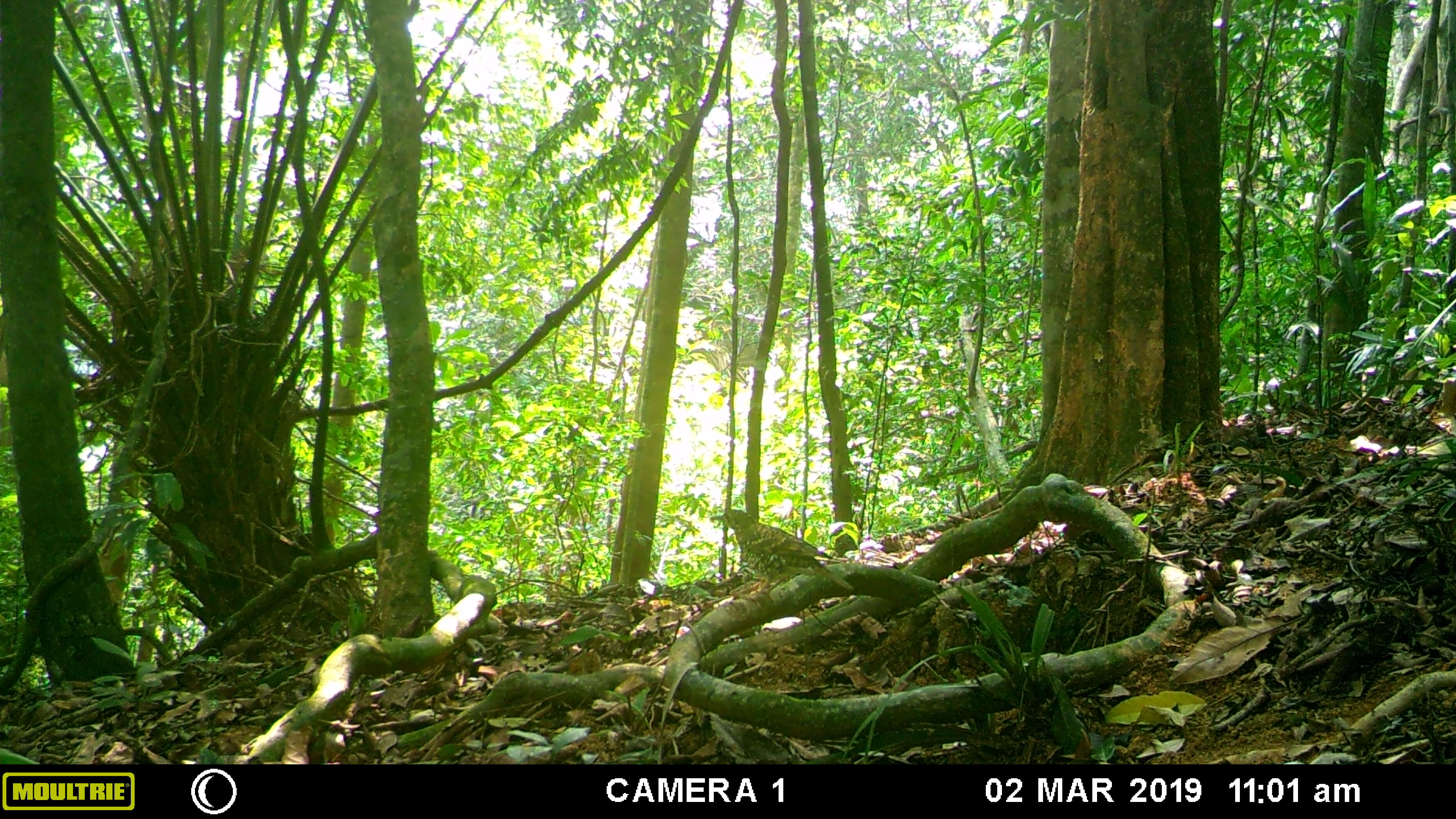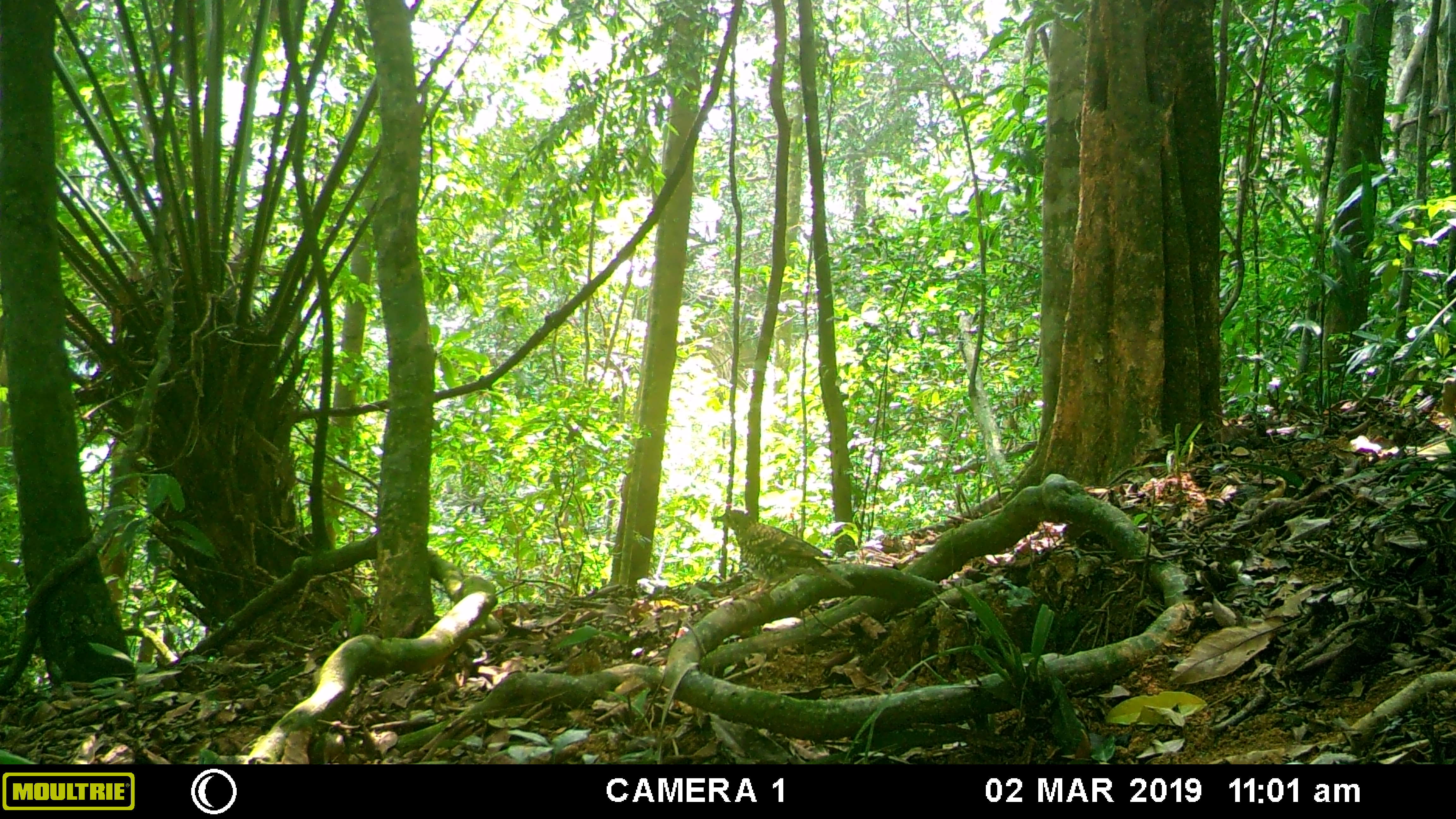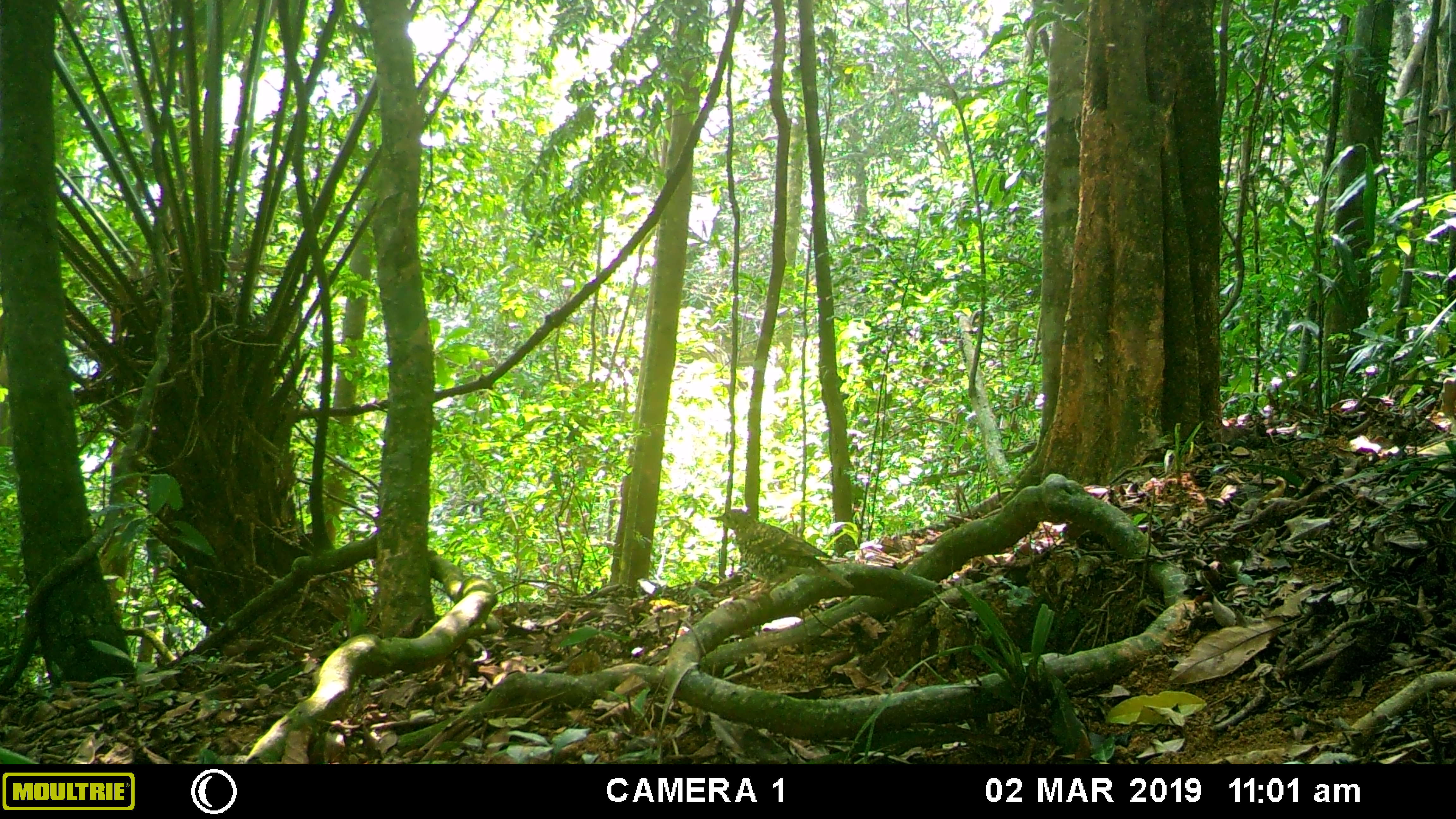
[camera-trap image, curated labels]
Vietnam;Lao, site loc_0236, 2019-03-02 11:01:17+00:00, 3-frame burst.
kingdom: Animalia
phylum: Chordata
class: Aves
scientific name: Aves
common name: bird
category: unidentified bird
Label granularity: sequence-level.